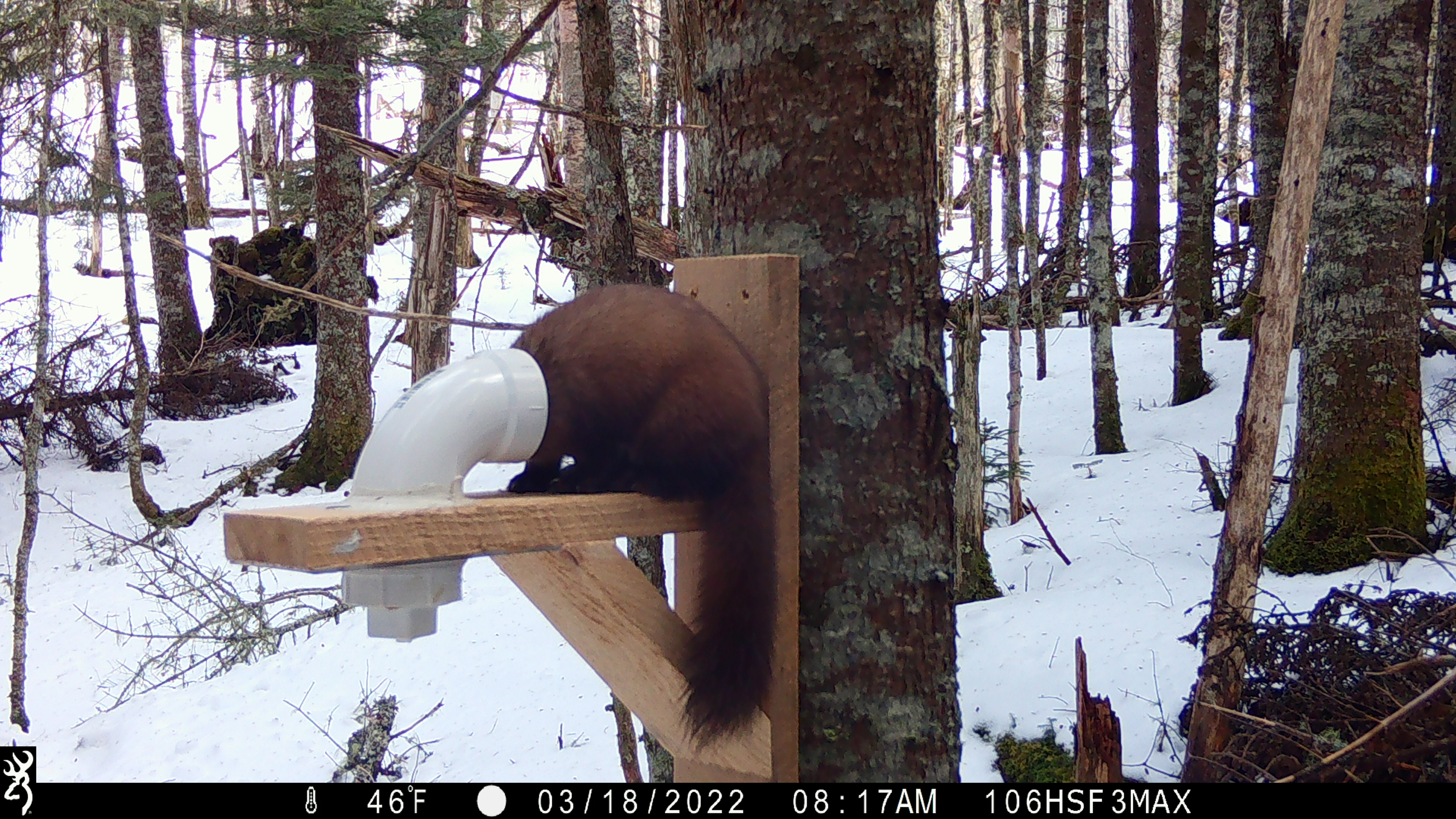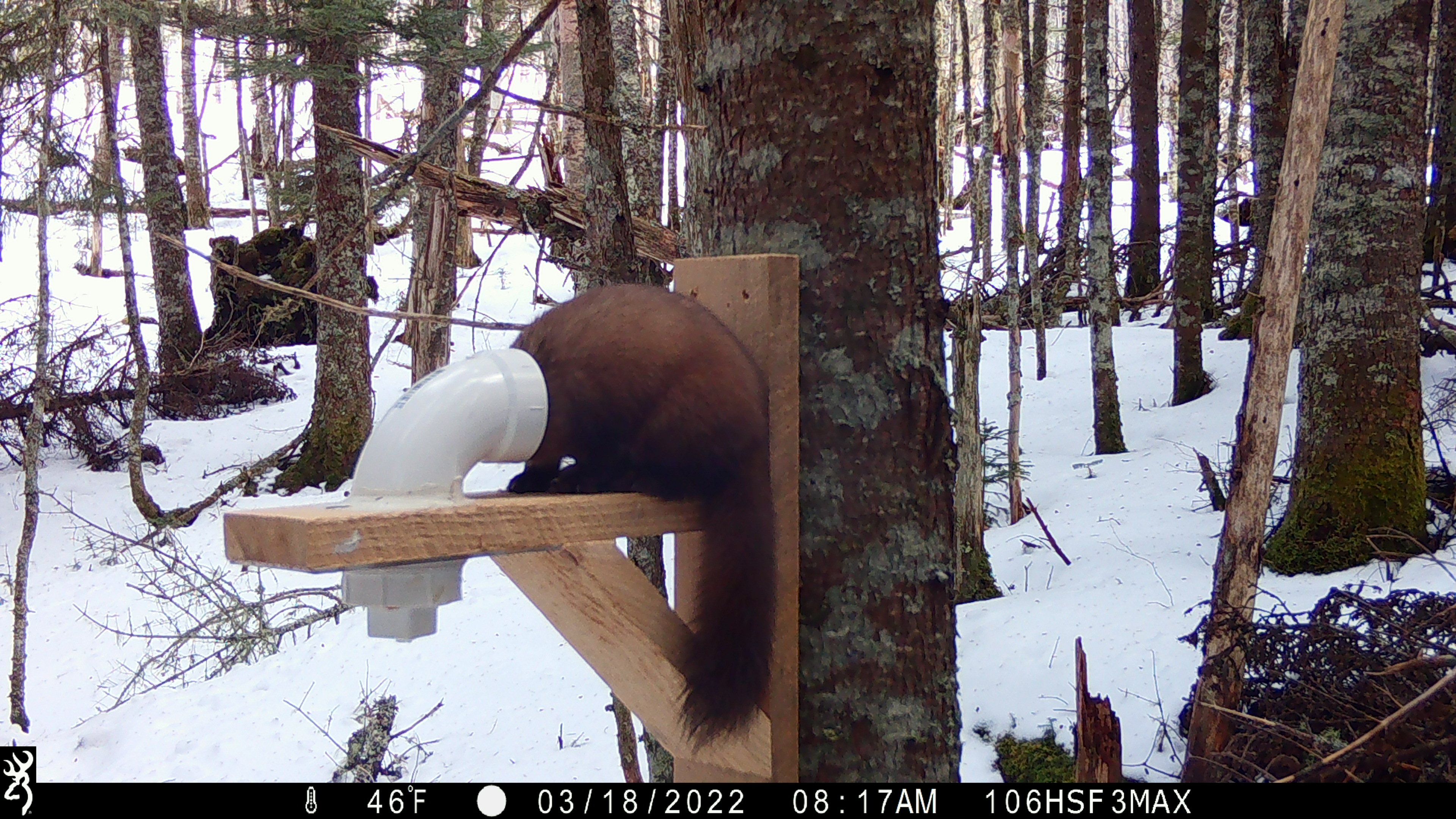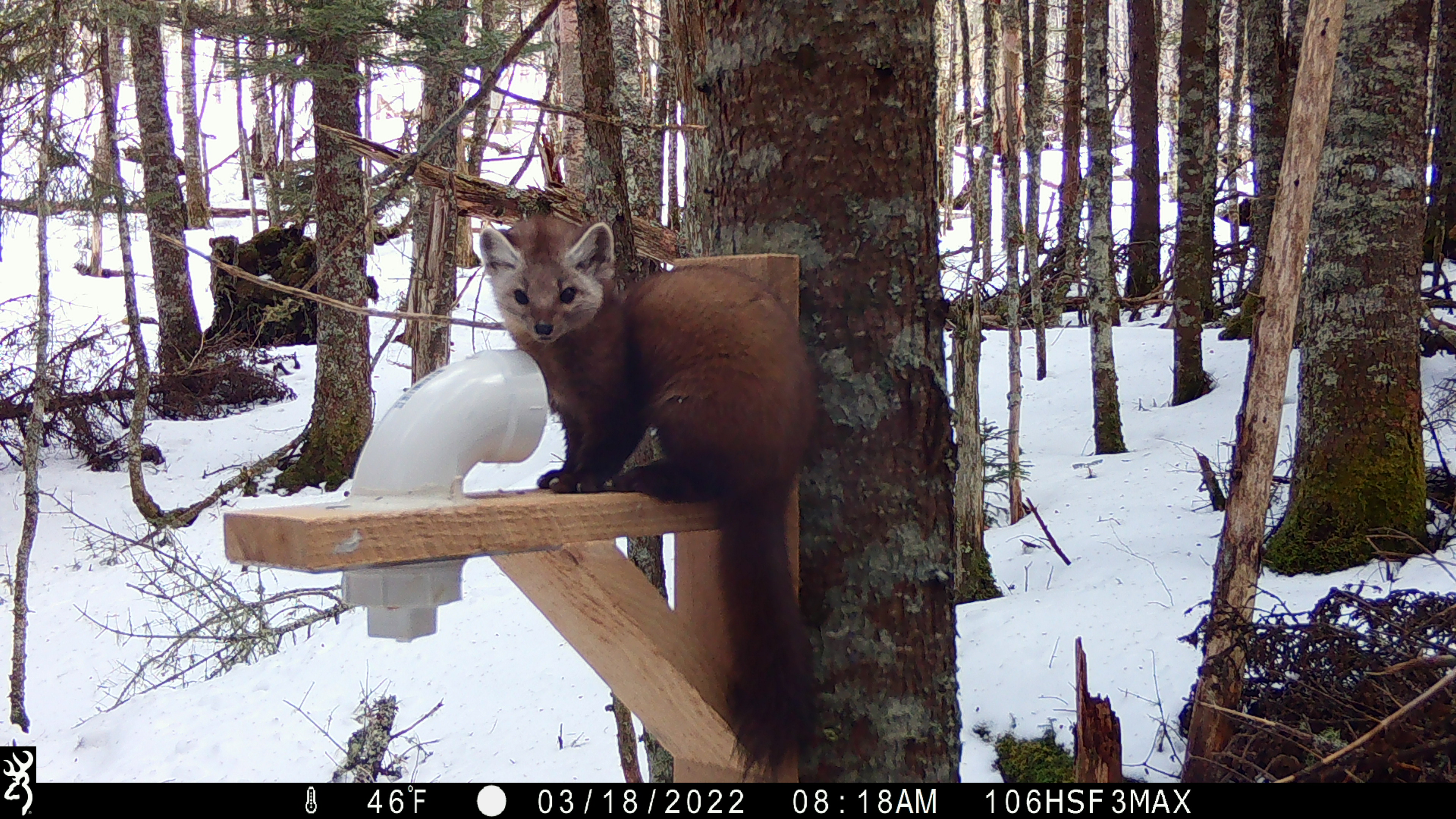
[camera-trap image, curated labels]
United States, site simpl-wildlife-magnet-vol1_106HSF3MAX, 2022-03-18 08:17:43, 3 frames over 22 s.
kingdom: Animalia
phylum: Chordata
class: Mammalia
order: Carnivora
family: Mustelidae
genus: Martes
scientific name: Martes americana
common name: american marten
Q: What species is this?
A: American marten (Martes americana).